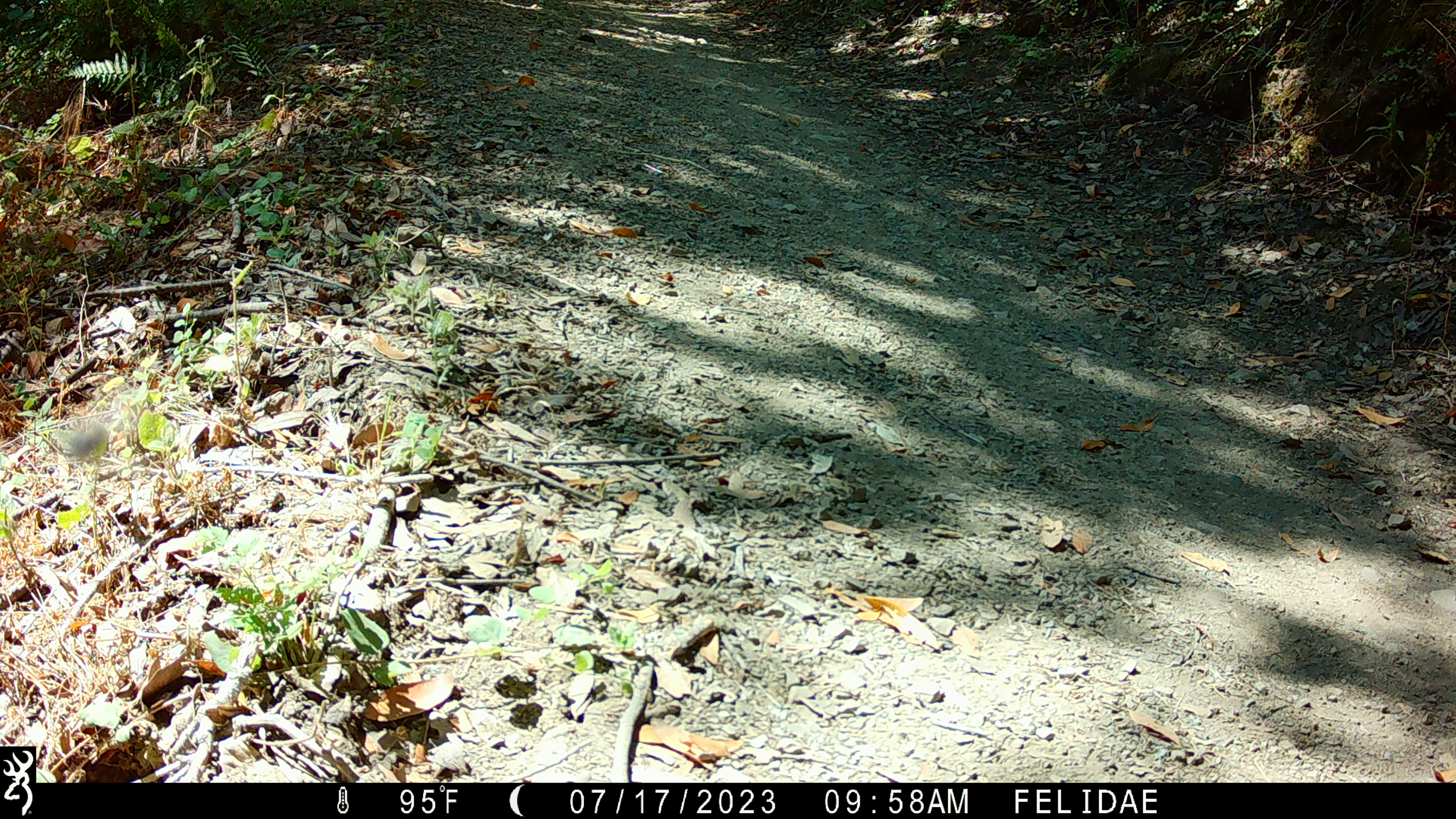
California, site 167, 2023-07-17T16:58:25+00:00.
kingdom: Animalia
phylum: Chordata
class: Aves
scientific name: Aves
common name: bird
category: unknown bird